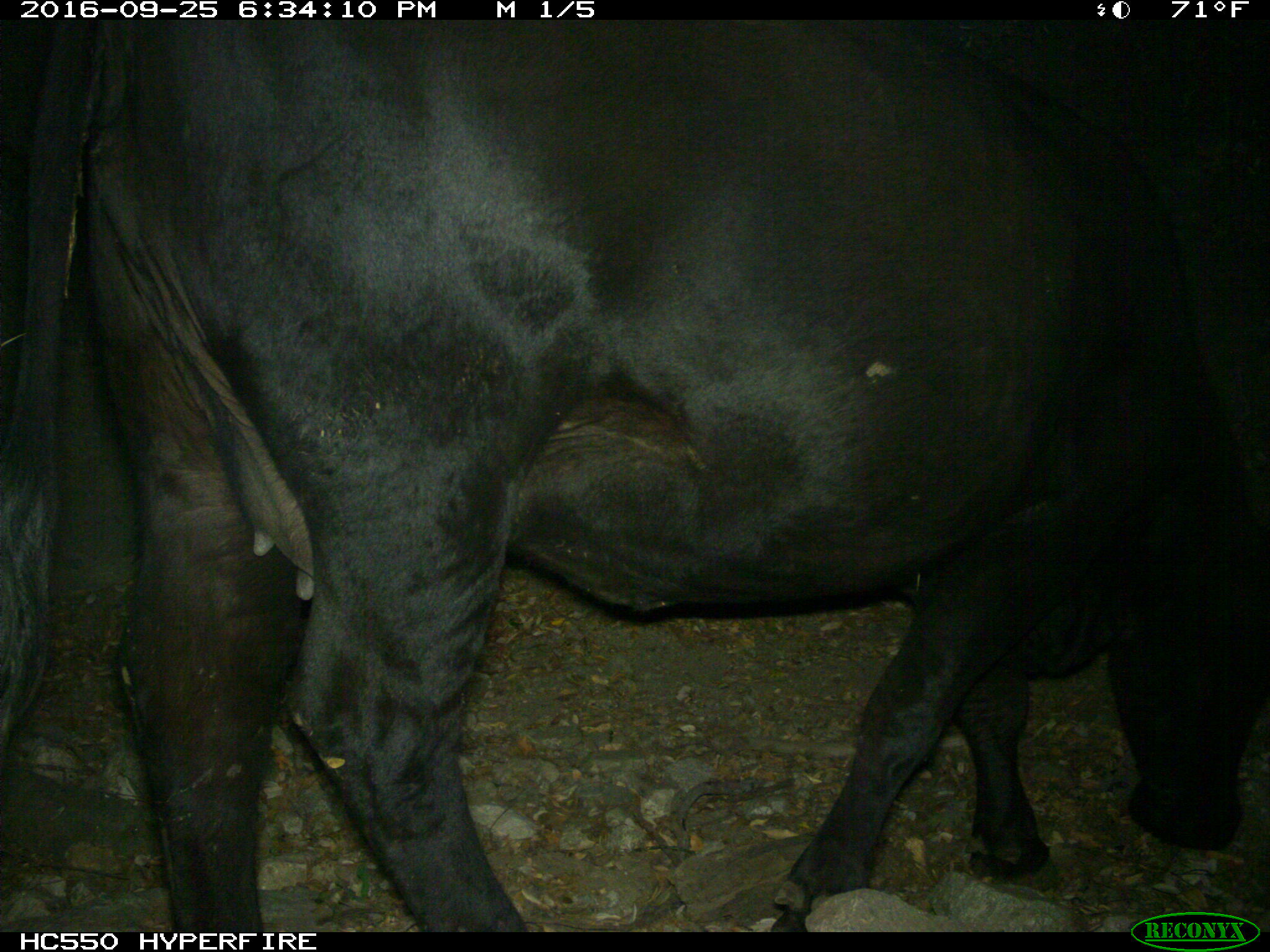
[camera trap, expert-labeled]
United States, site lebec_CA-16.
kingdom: Animalia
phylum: Chordata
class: Mammalia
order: Artiodactyla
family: Bovidae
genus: Bos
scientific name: Bos taurus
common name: domestic cow